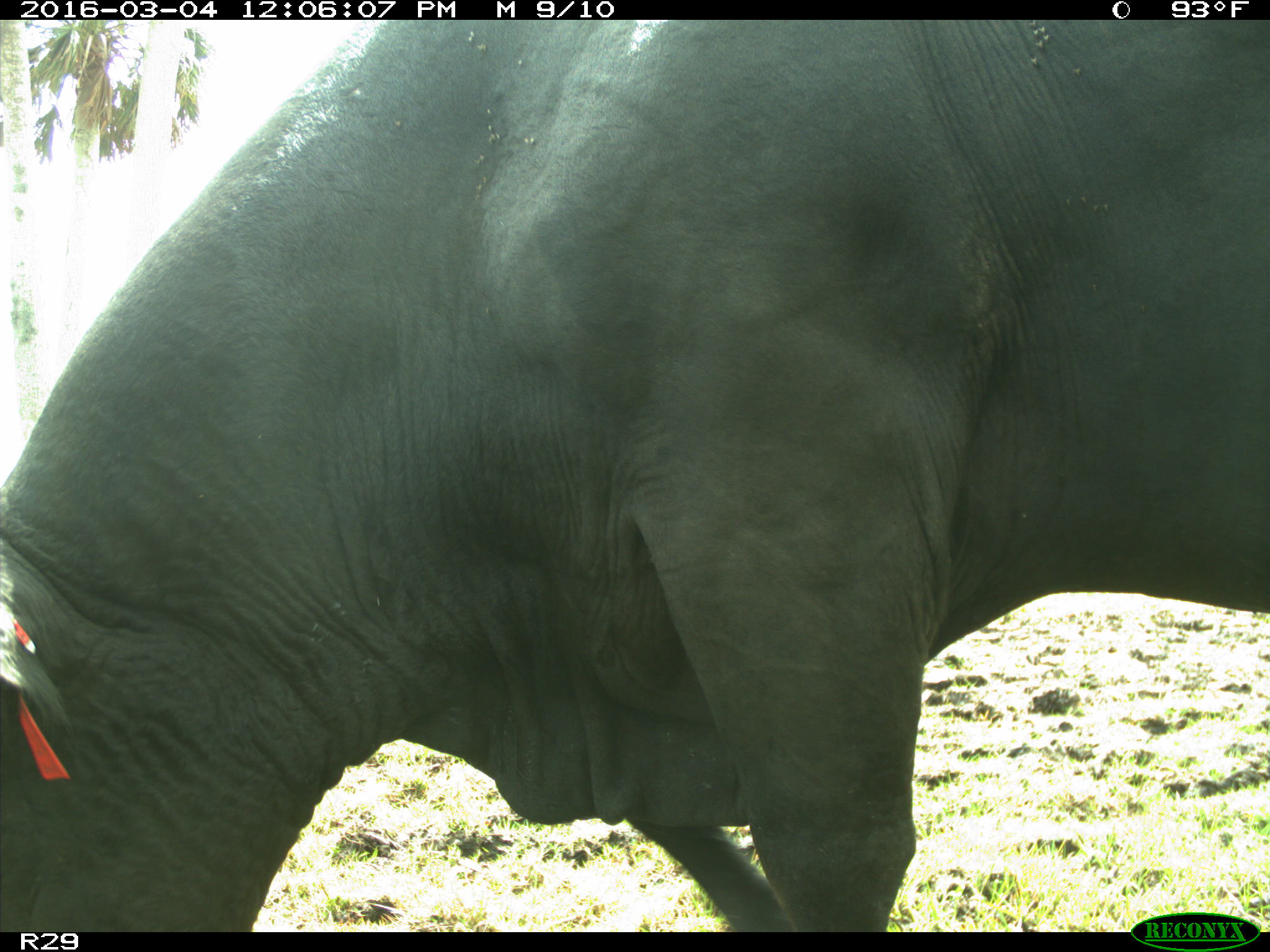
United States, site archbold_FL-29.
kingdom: Animalia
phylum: Chordata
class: Mammalia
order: Artiodactyla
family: Bovidae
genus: Bos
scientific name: Bos taurus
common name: domestic cow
Bos taurus (domestic cow).